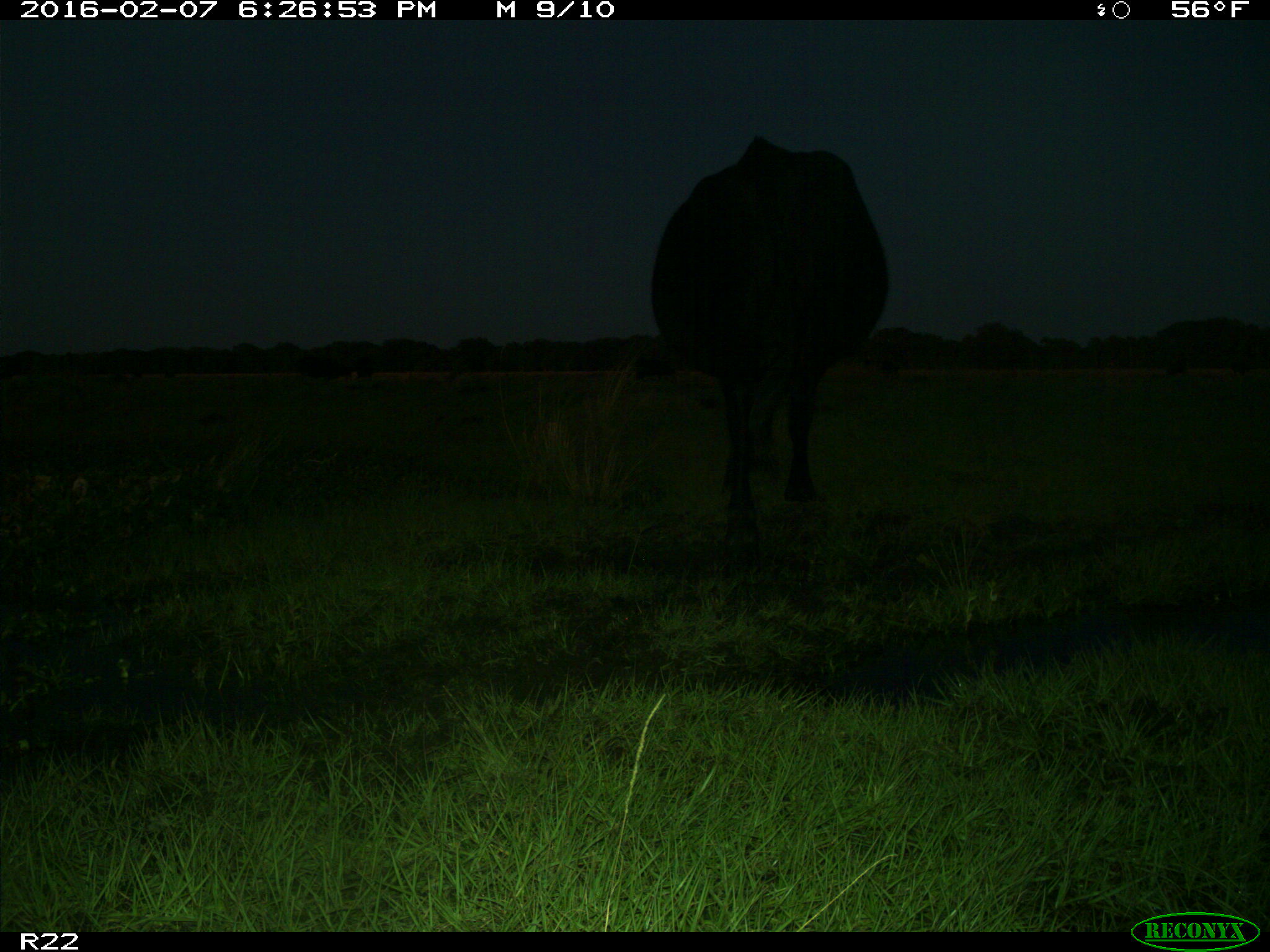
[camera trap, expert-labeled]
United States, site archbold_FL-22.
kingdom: Animalia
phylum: Chordata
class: Mammalia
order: Artiodactyla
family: Bovidae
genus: Bos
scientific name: Bos taurus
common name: domestic cow